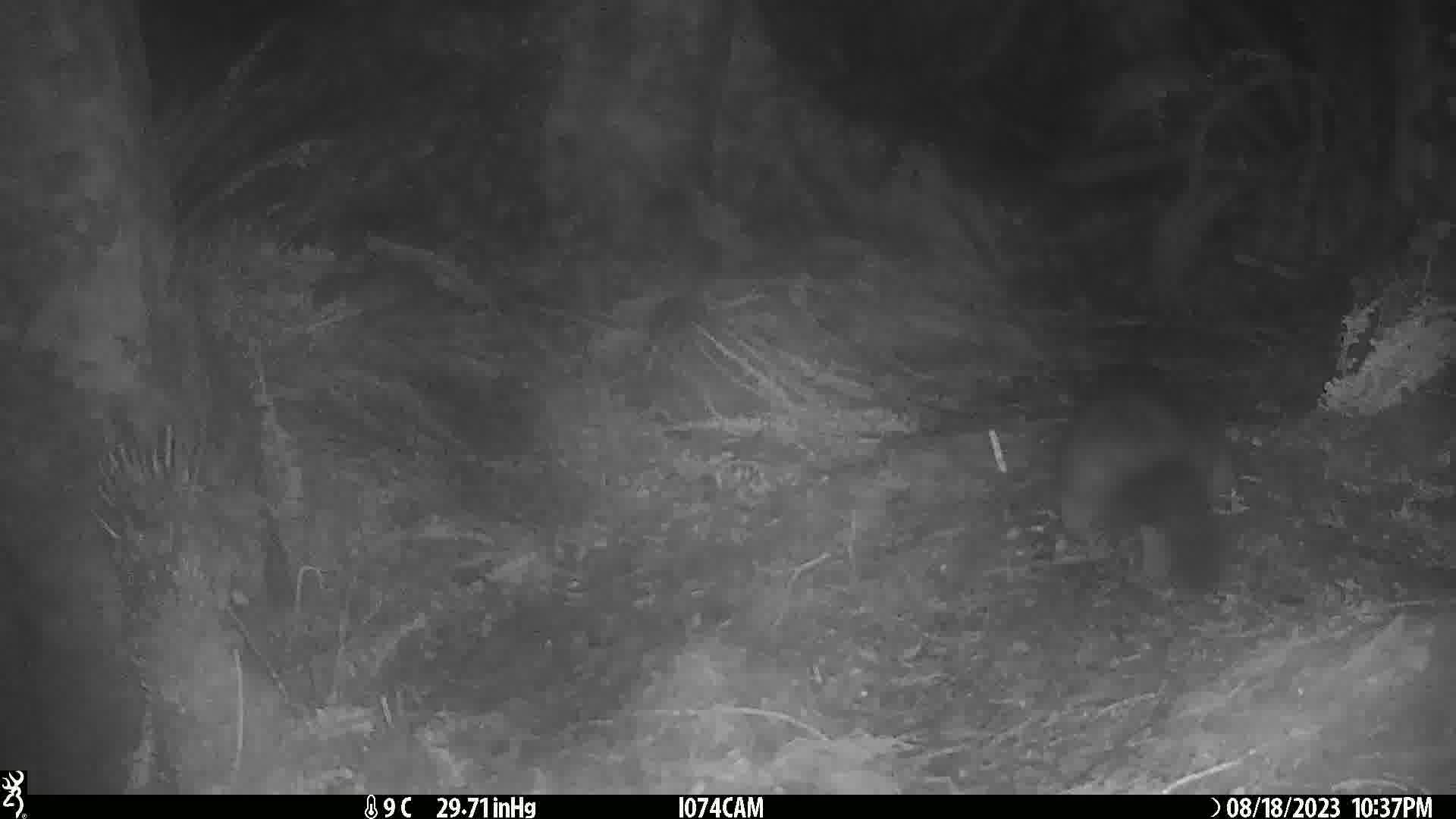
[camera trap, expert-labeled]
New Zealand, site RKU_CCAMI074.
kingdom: Animalia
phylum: Chordata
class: Mammalia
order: Diprotodontia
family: Phalangeridae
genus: Trichosurus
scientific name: Trichosurus vulpecula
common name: common brushtail possum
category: possum